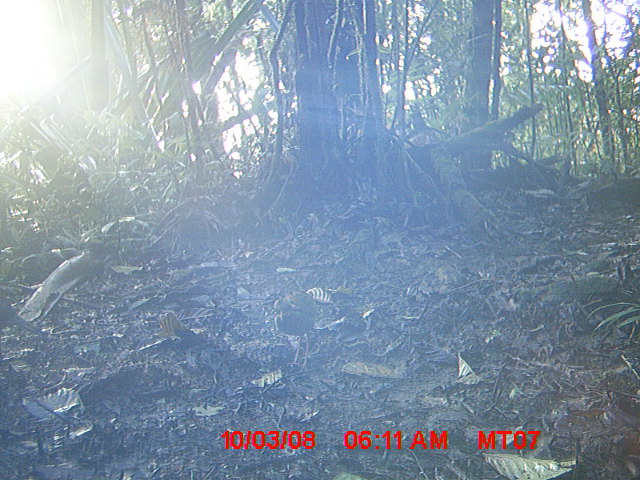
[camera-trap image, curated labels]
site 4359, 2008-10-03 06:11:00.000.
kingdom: Animalia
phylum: Chordata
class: Aves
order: Coraciiformes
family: Brachypteraciidae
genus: Brachypteracias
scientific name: Brachypteracias squamiger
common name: scaly ground-roller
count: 1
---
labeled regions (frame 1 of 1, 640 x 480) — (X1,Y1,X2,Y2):
brachypteracias squamiger: (272,291,317,371)